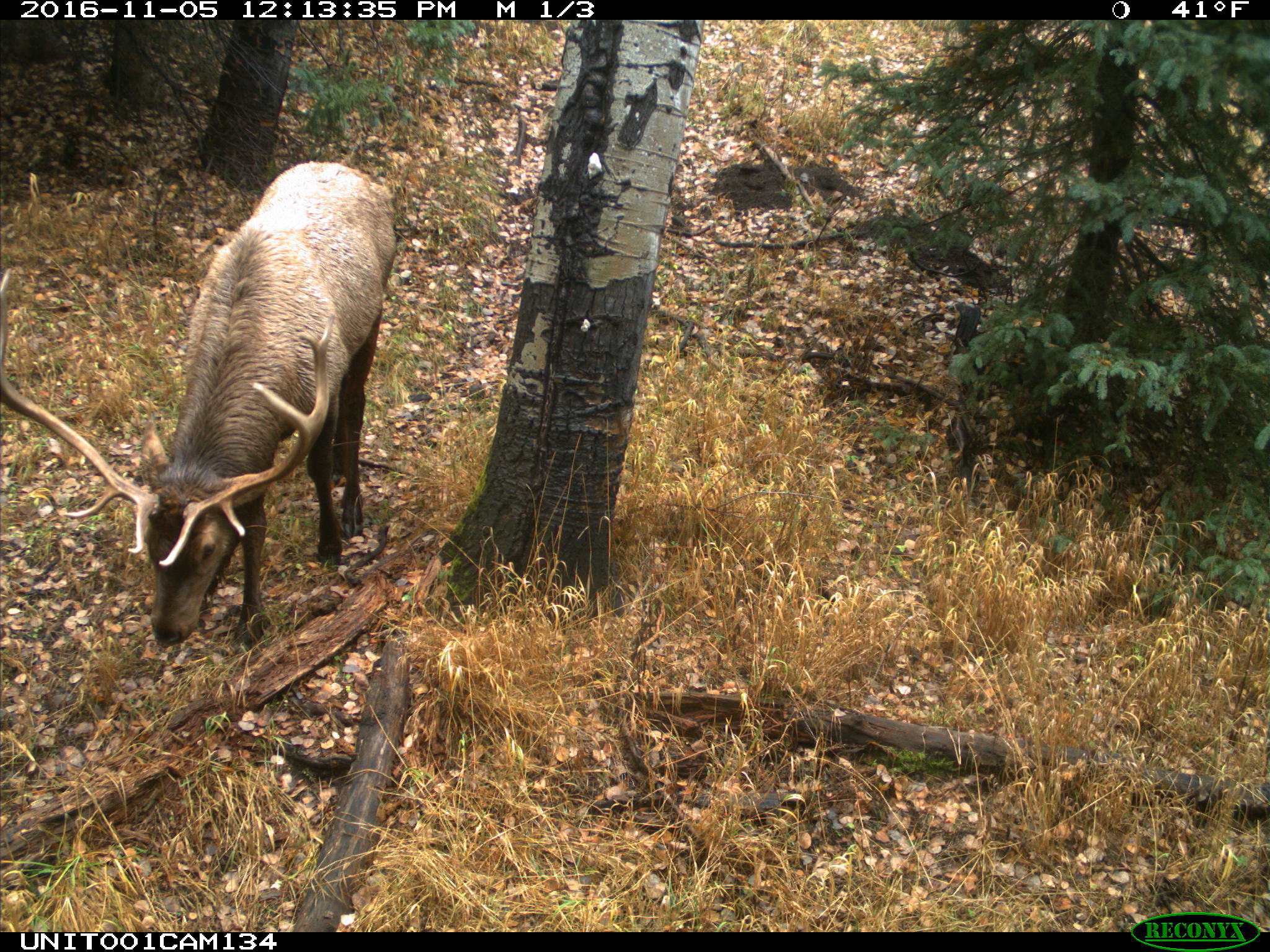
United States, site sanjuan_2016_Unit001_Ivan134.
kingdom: Animalia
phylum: Chordata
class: Mammalia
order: Artiodactyla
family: Cervidae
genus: Cervus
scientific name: Cervus elaphus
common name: red deer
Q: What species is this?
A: Cervus elaphus (red deer).